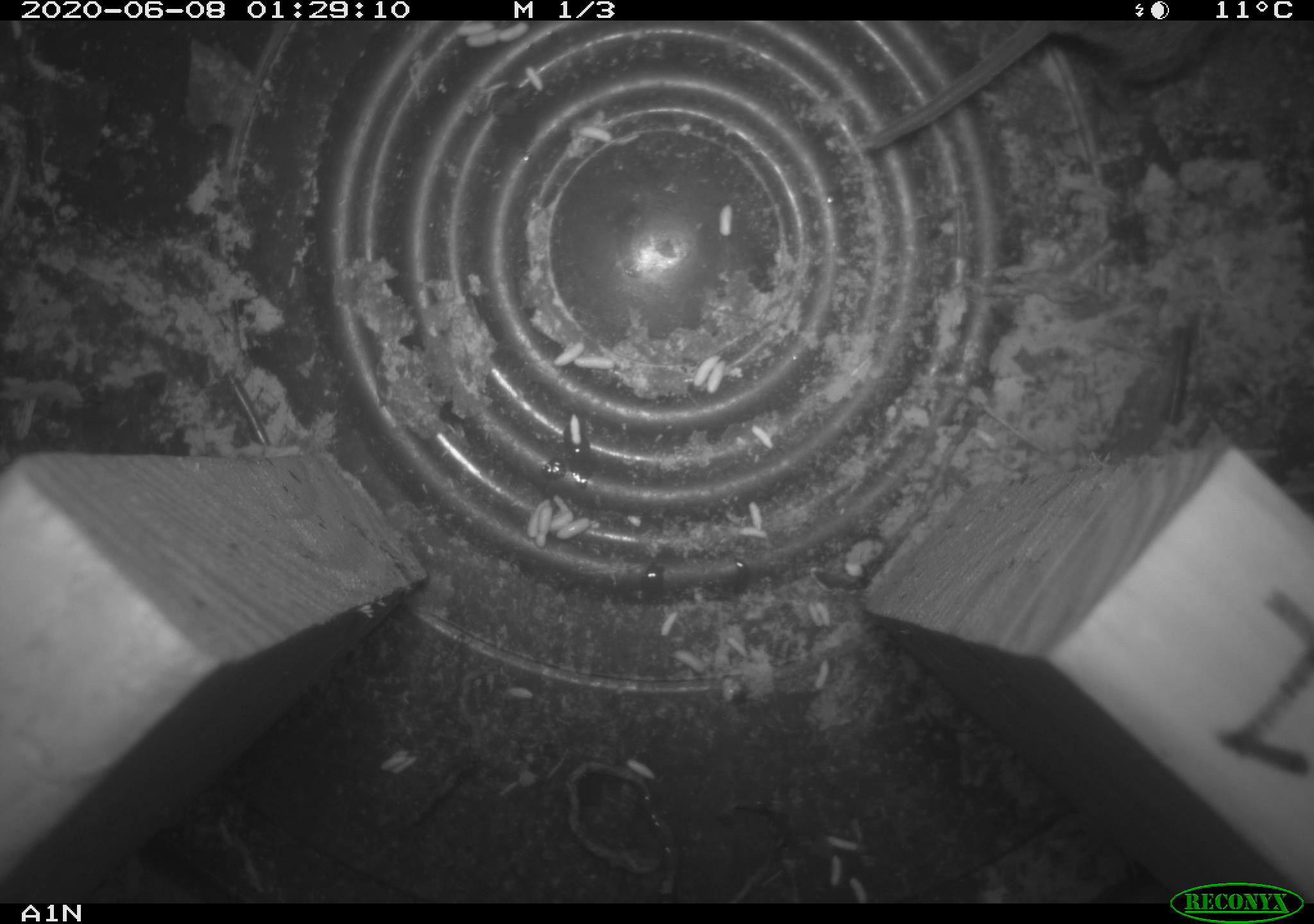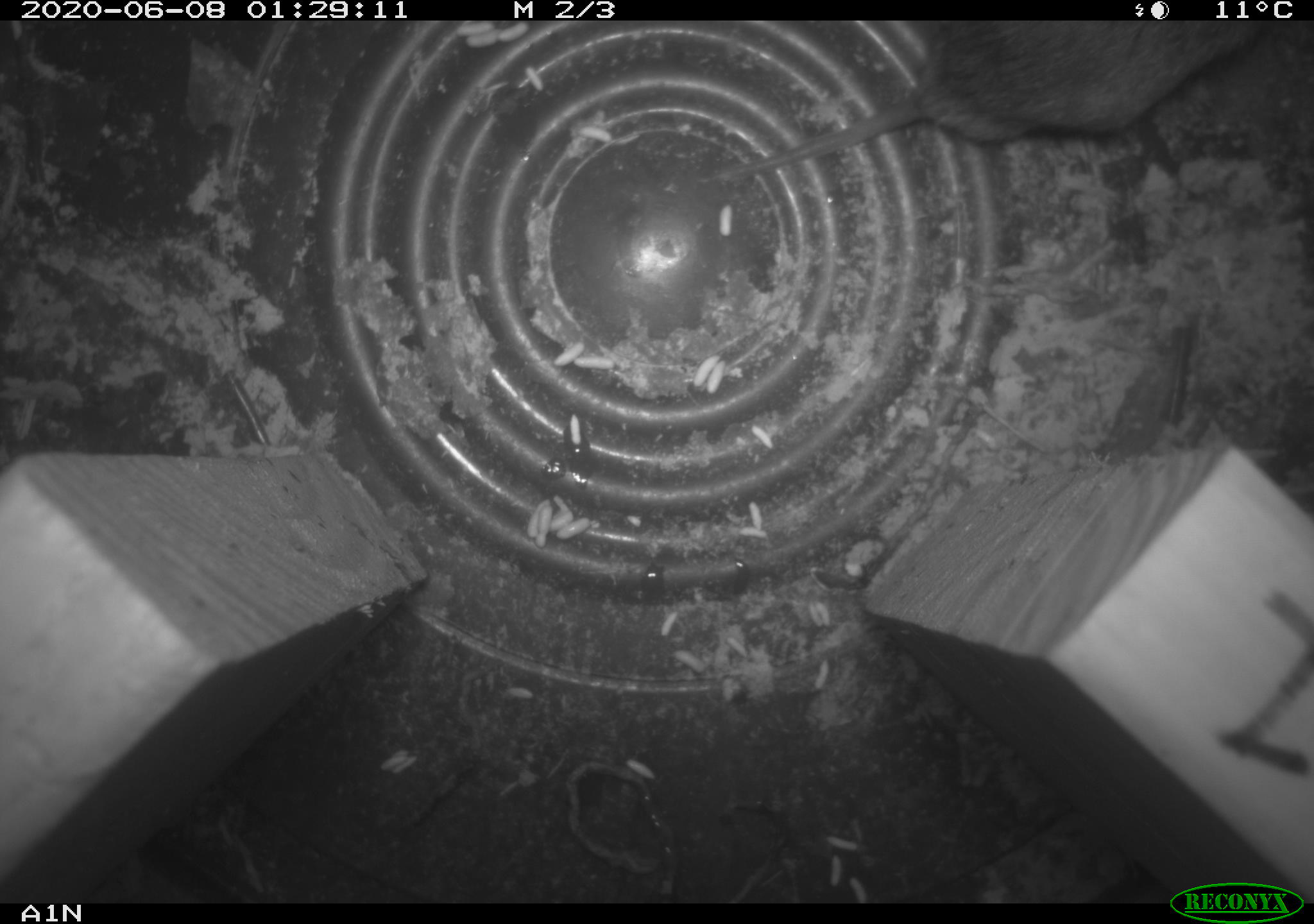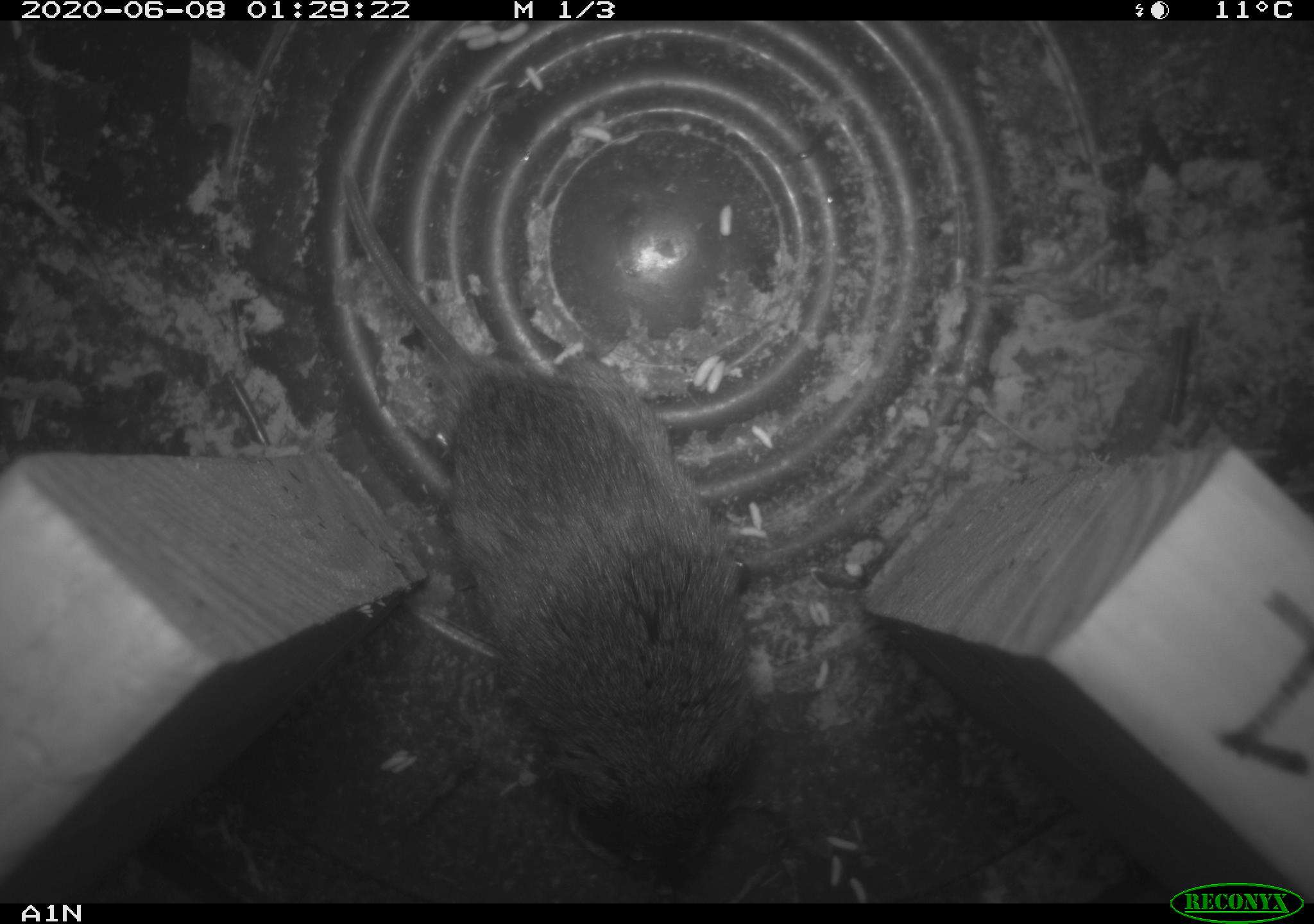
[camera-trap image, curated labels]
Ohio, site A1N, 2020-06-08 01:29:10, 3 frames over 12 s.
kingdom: Animalia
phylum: Chordata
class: Mammalia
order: Rodentia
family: Cricetidae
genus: Microtus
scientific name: Microtus pennsylvanicus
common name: meadow vole